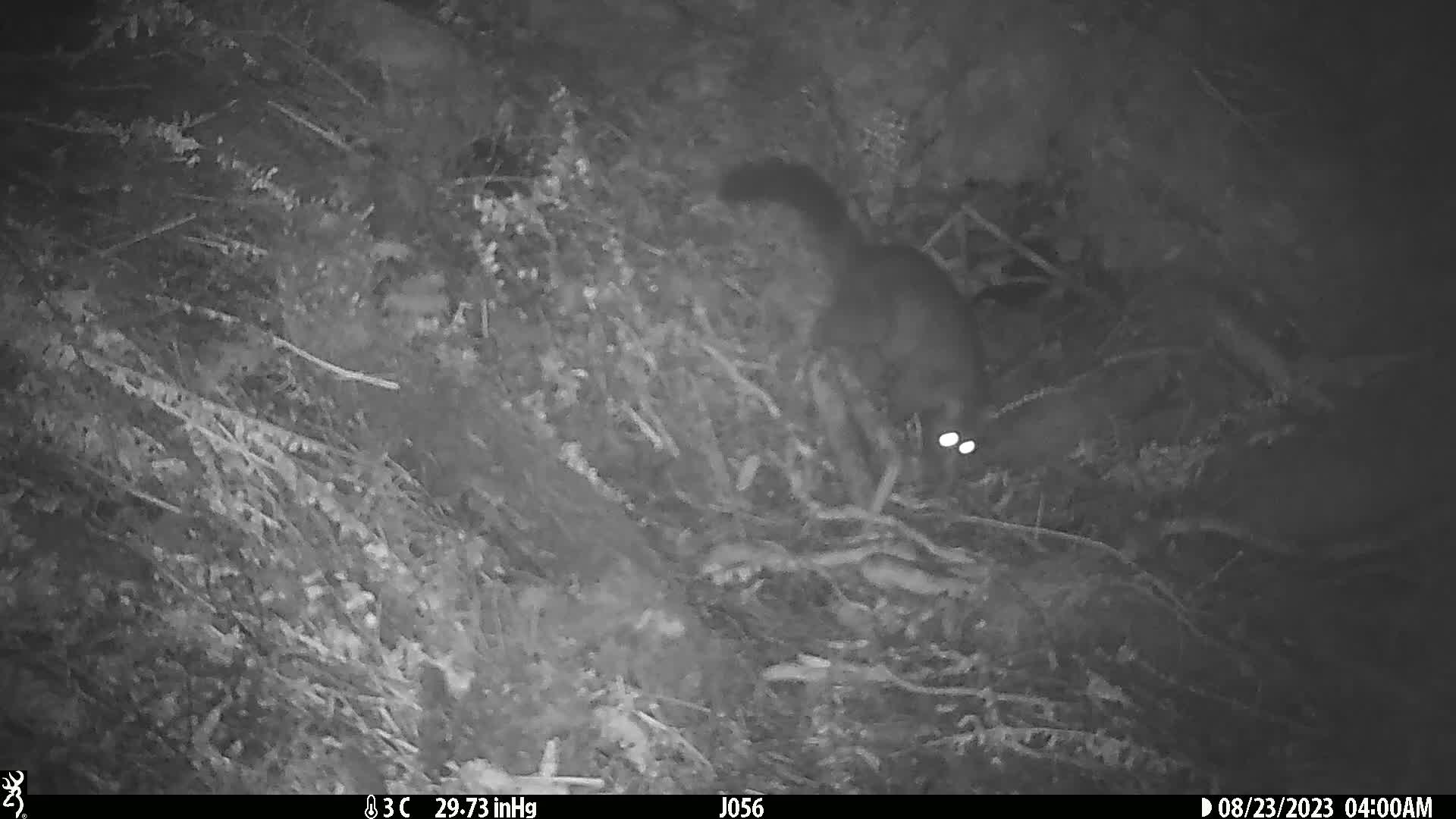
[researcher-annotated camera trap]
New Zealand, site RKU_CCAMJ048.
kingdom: Animalia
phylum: Chordata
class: Mammalia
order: Diprotodontia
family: Phalangeridae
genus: Trichosurus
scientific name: Trichosurus vulpecula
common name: common brushtail possum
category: possum